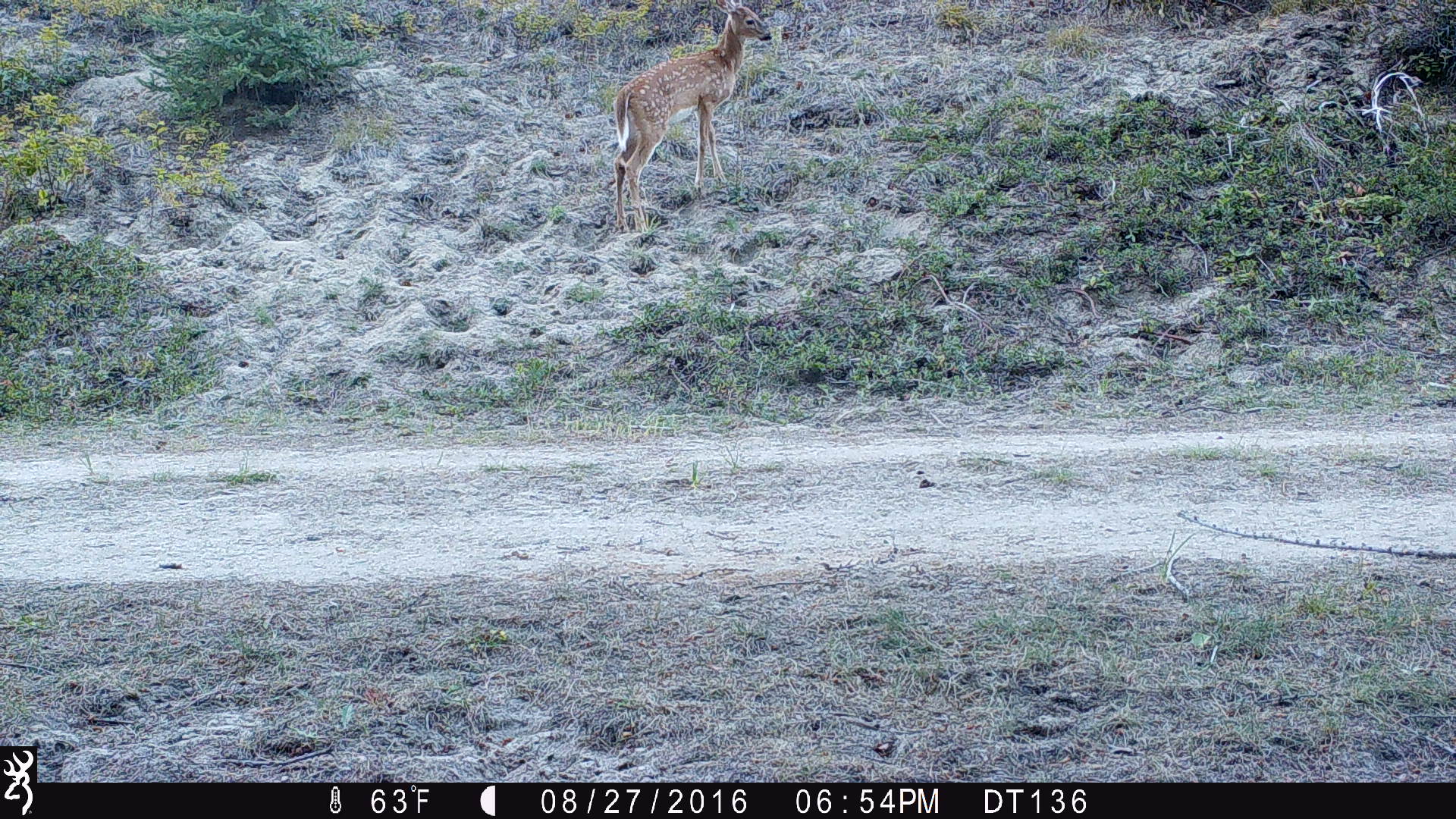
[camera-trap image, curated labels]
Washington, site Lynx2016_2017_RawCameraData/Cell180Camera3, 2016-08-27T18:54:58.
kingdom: Animalia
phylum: Chordata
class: Mammalia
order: Artiodactyla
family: Cervidae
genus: Odocoileus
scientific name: Odocoileus virginianus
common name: white-tailed deer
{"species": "Odocoileus virginianus (white-tailed deer)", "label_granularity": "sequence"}